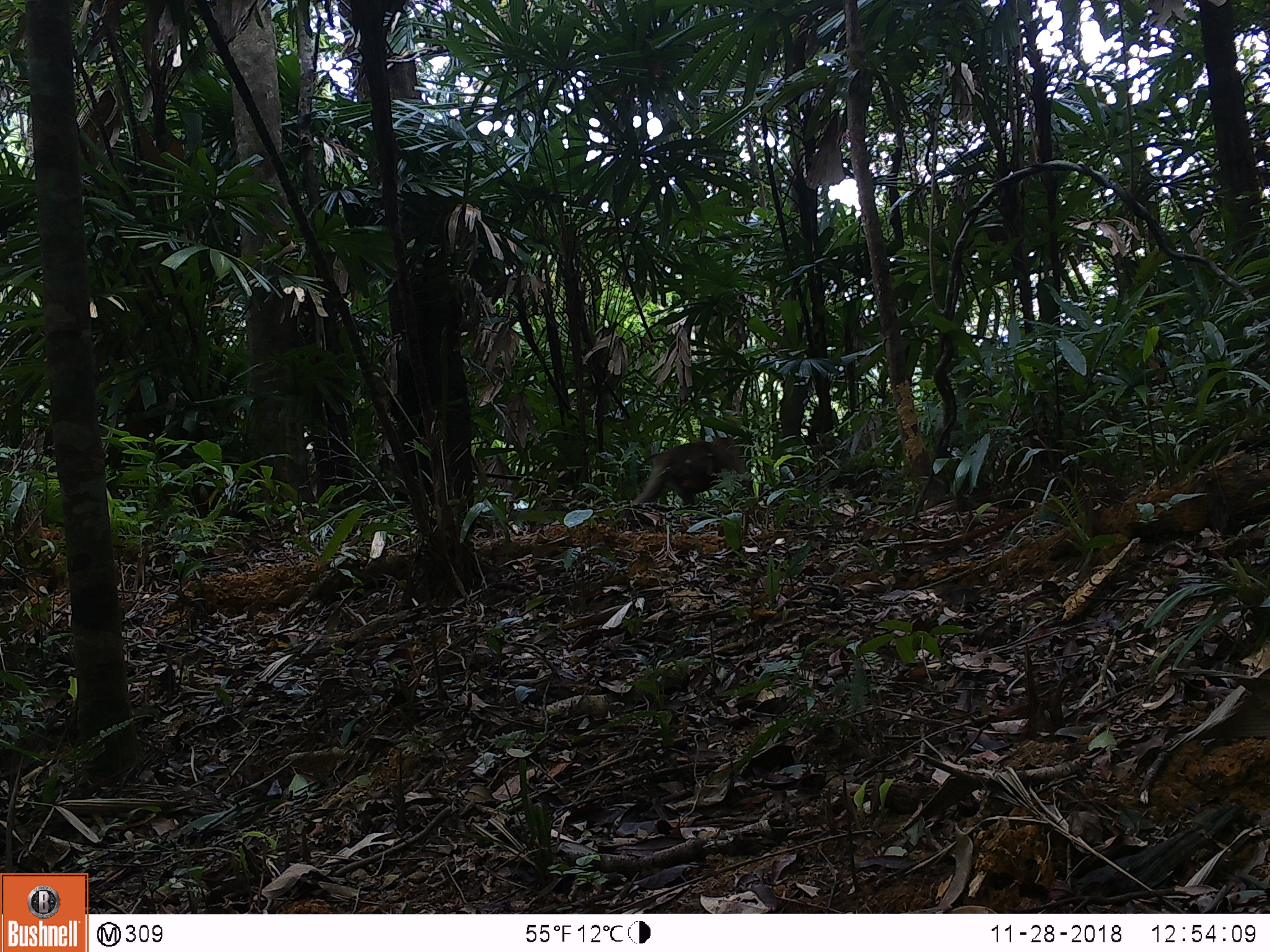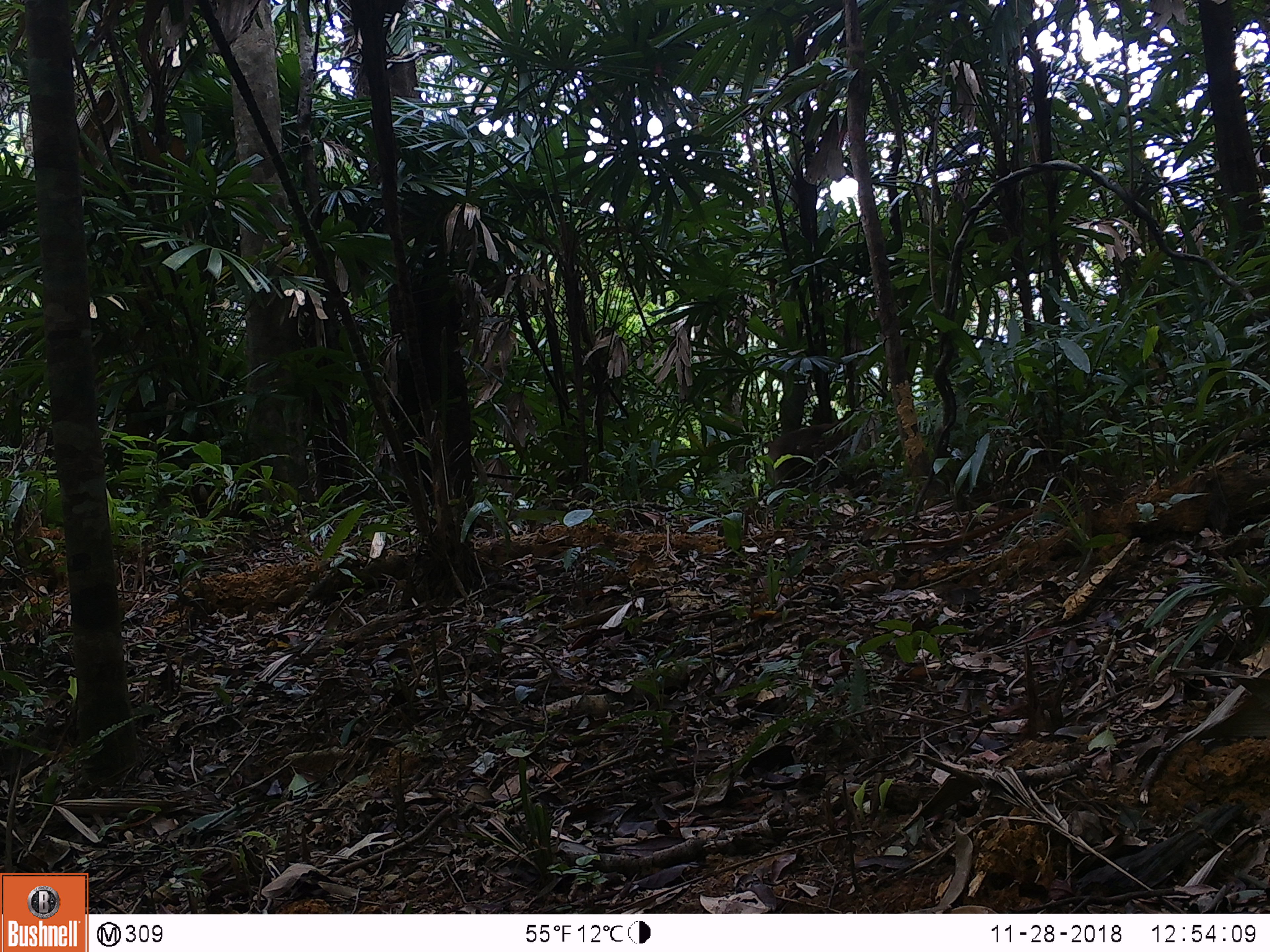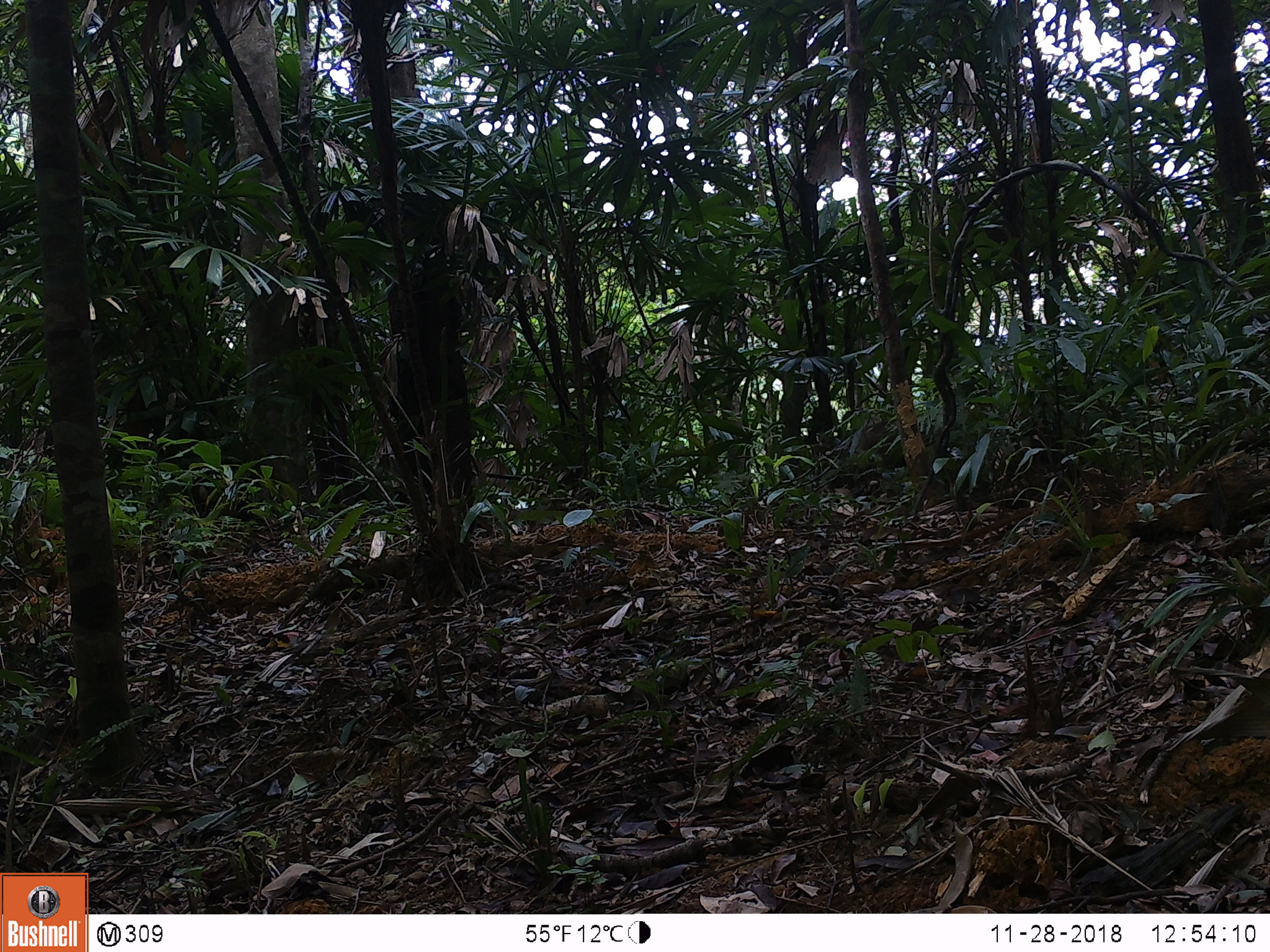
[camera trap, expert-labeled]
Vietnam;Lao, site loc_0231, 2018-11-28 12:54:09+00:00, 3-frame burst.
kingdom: Animalia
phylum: Chordata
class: Mammalia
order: Primates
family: Cercopithecidae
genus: Macaca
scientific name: Macaca nemestrina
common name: pig-tailed macaque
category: pig tailed macaque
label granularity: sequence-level